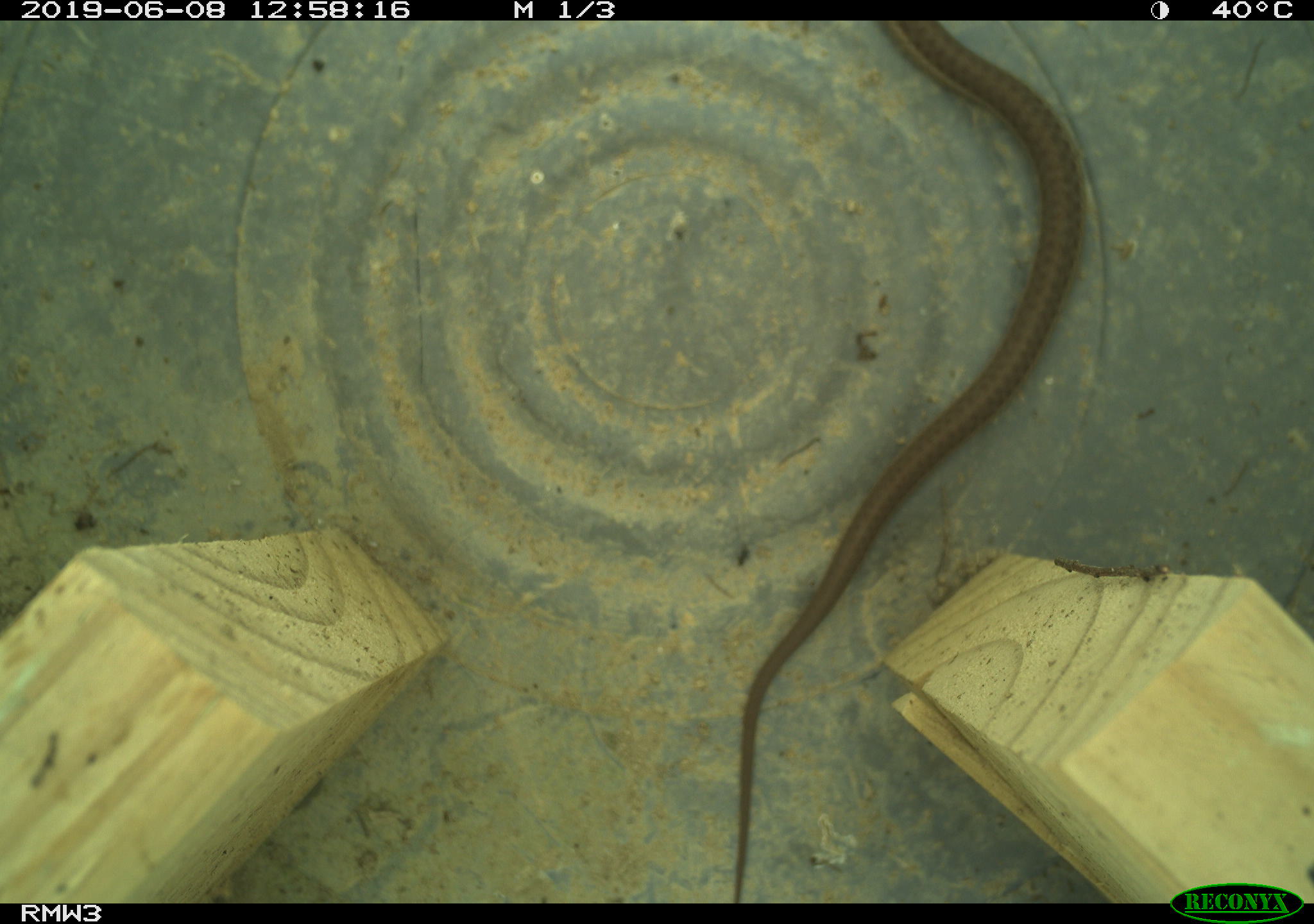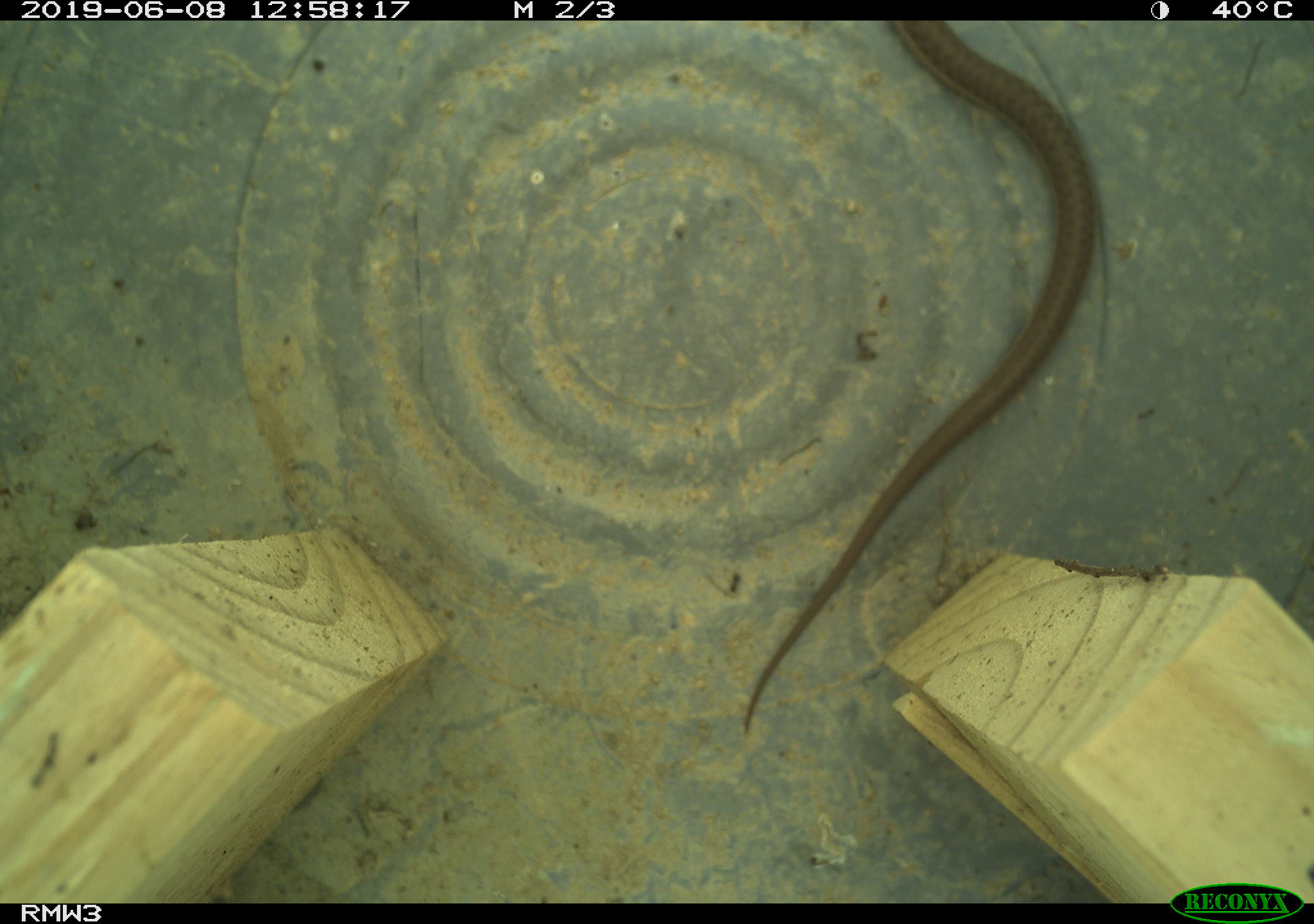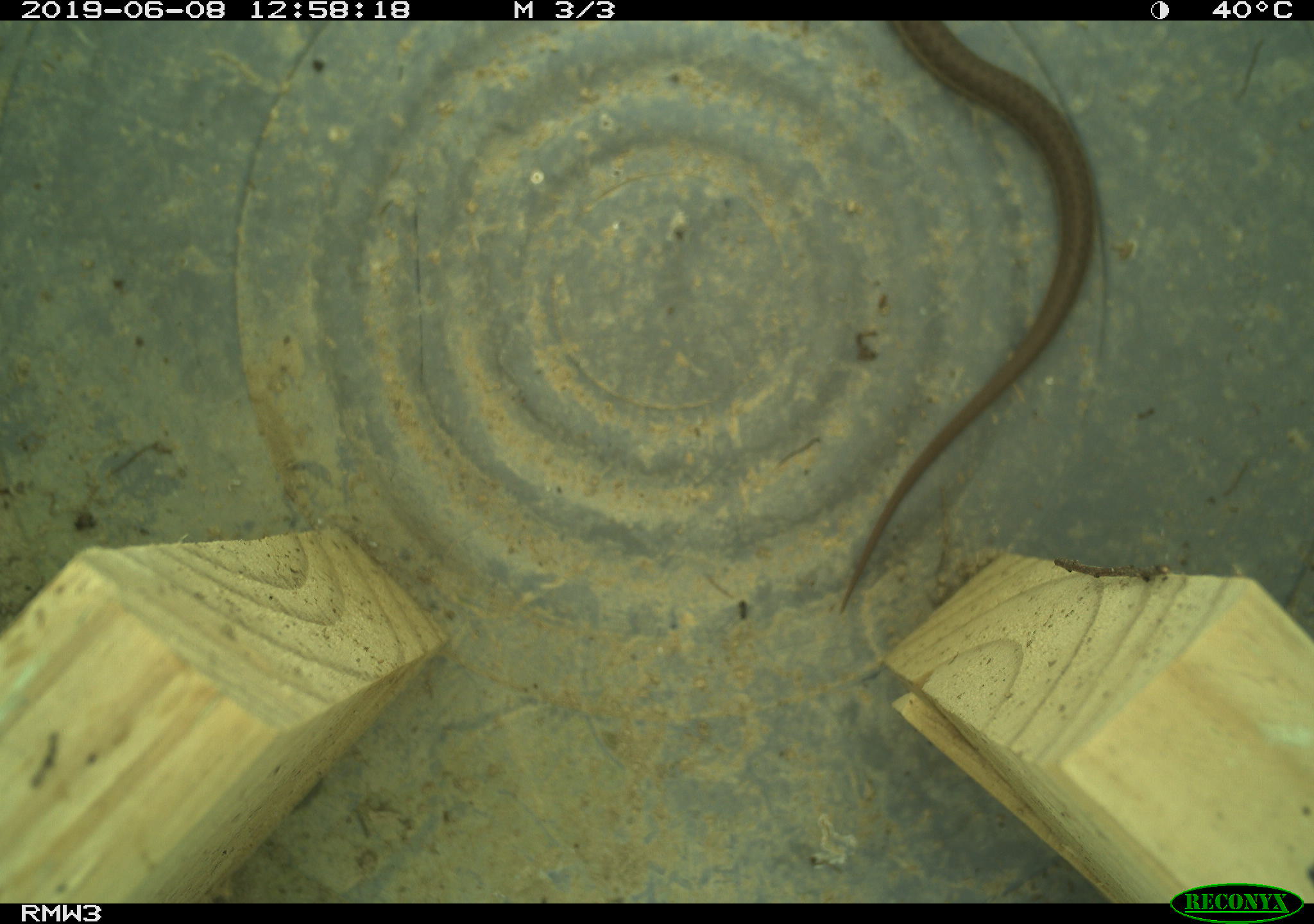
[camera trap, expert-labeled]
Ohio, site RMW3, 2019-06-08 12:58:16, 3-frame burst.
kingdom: Animalia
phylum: Chordata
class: Reptilia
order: Squamata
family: Colubridae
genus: Thamnophis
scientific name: Thamnophis sirtalis sirtalis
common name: eastern gartersnake